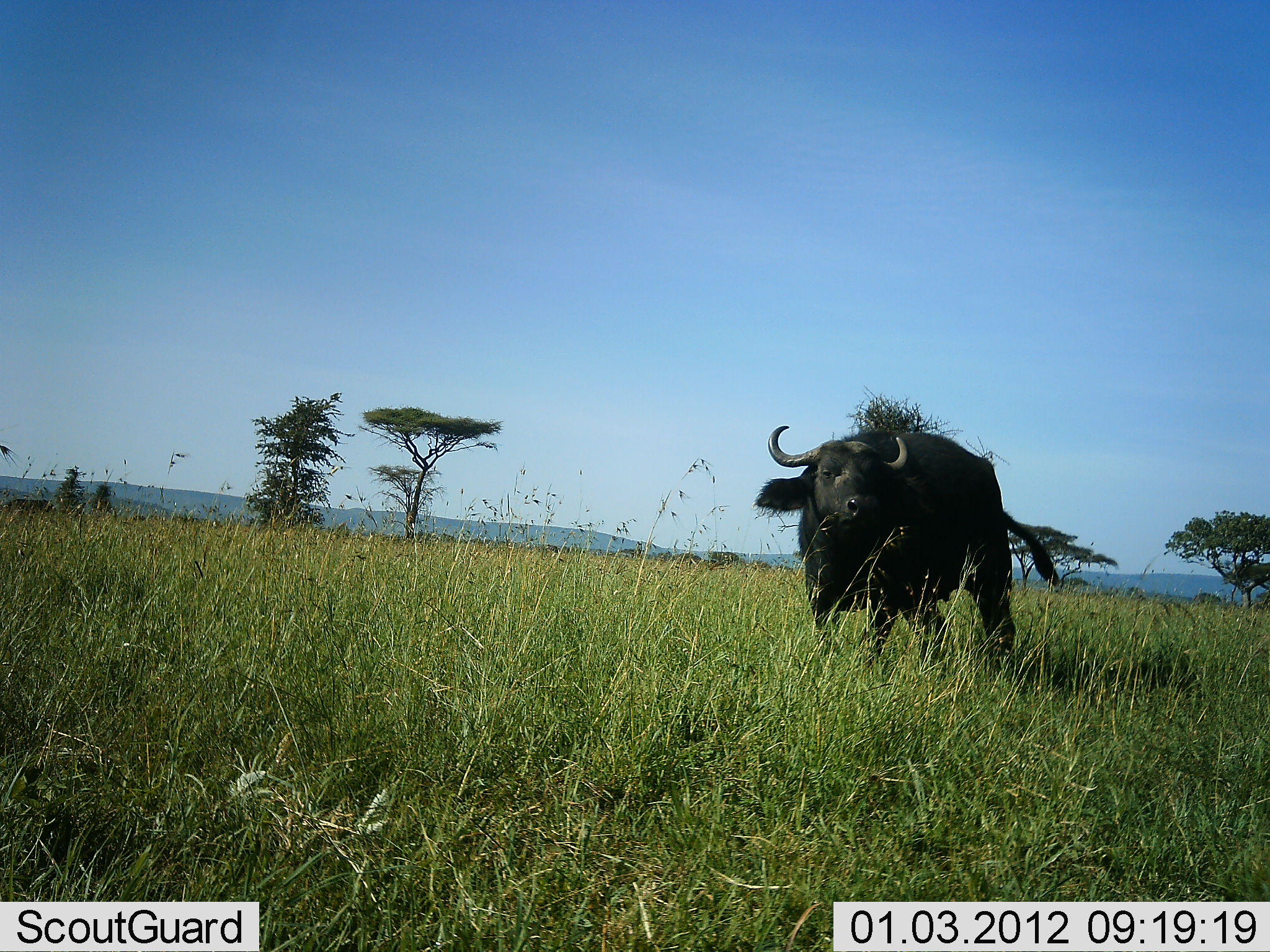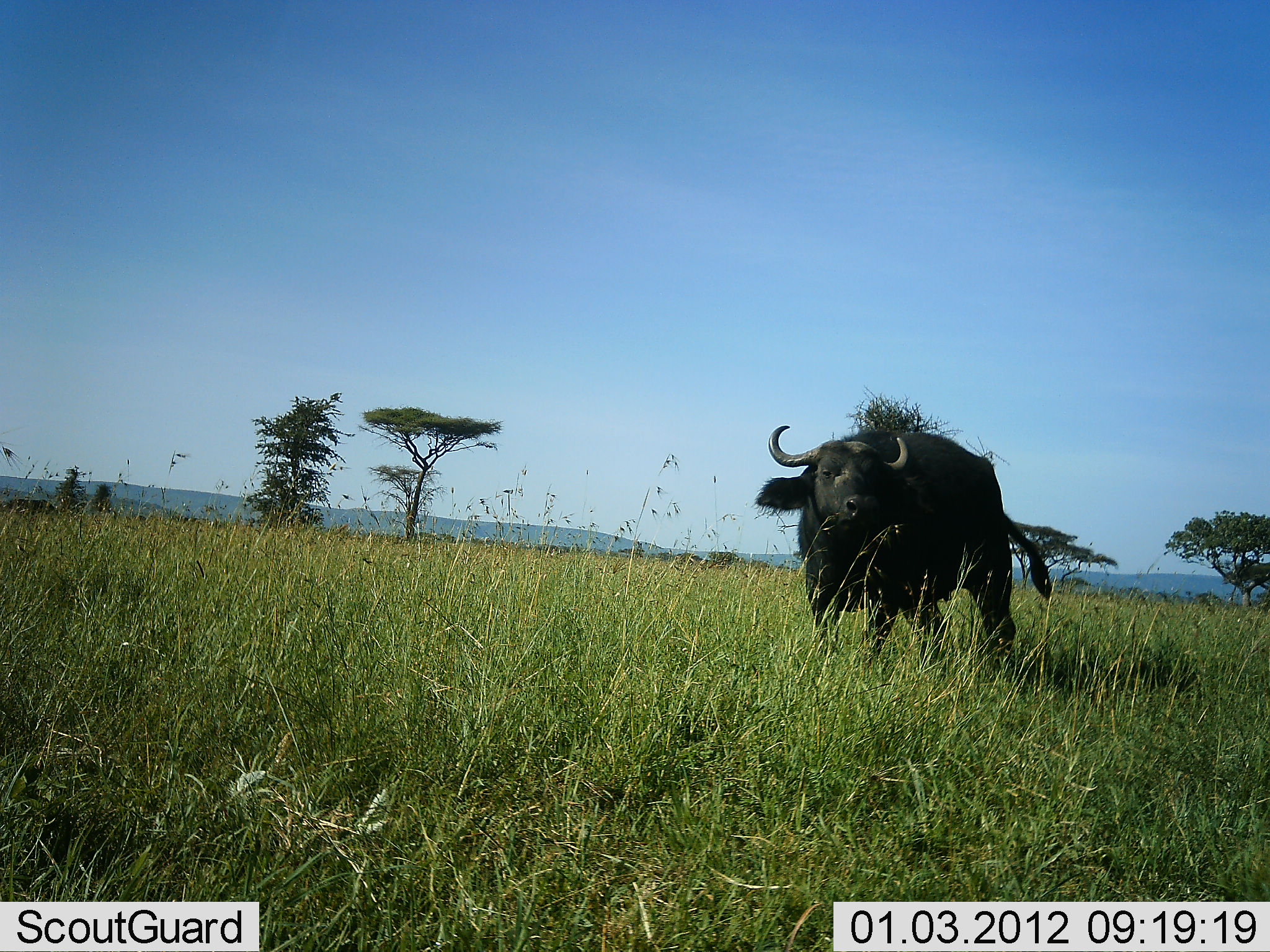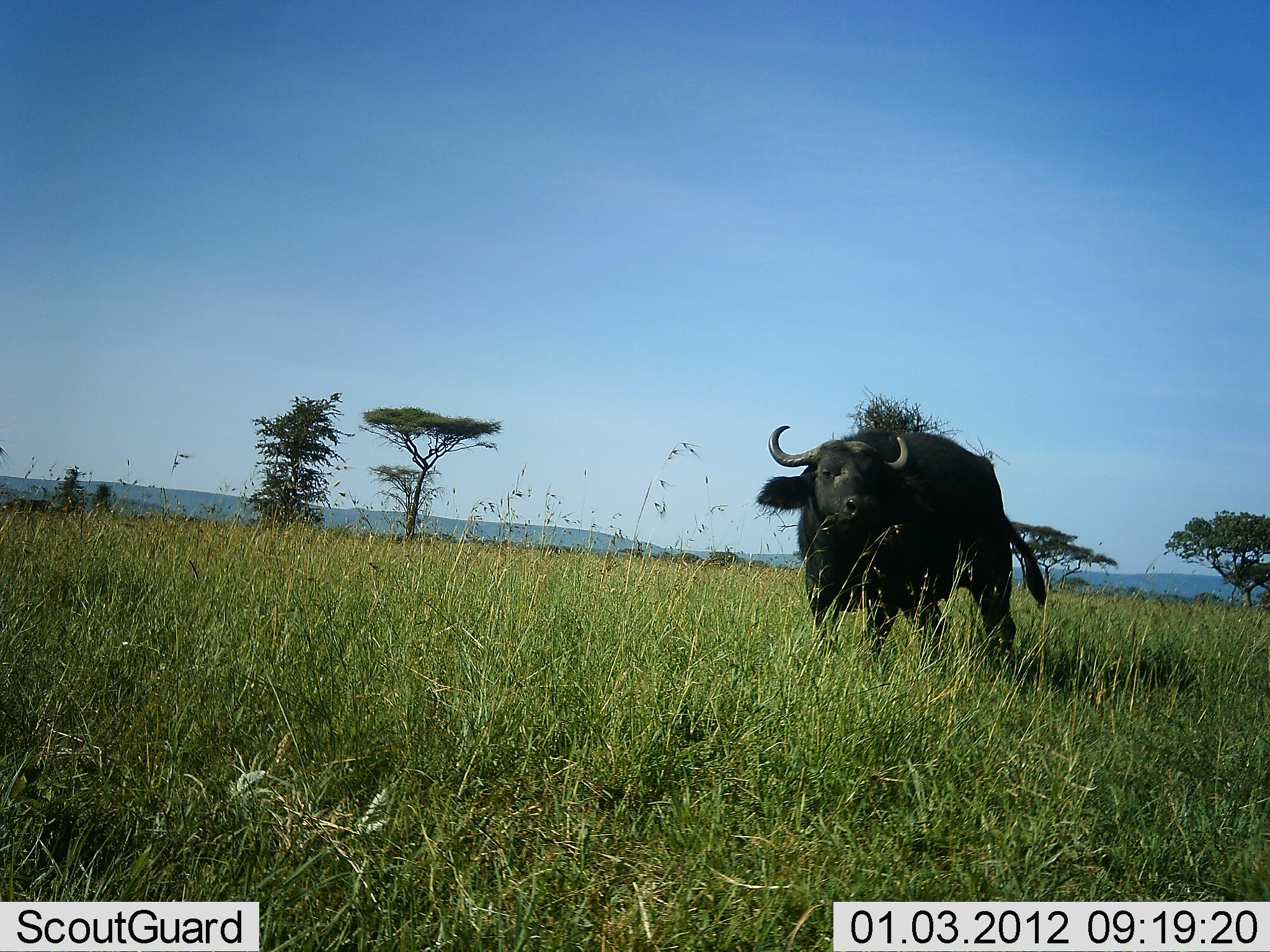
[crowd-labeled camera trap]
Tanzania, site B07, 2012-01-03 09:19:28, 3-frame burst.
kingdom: Animalia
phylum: Chordata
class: Mammalia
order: Artiodactyla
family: Bovidae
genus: Syncerus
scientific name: Syncerus caffer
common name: cape buffalo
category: buffalo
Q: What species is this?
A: Buffalo (cape buffalo) (Syncerus caffer).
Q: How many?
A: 1.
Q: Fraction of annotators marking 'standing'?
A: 97%.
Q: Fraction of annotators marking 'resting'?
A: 0%.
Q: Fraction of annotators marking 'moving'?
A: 3%.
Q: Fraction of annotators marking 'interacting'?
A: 0%.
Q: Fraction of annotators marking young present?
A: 0%.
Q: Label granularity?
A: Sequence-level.